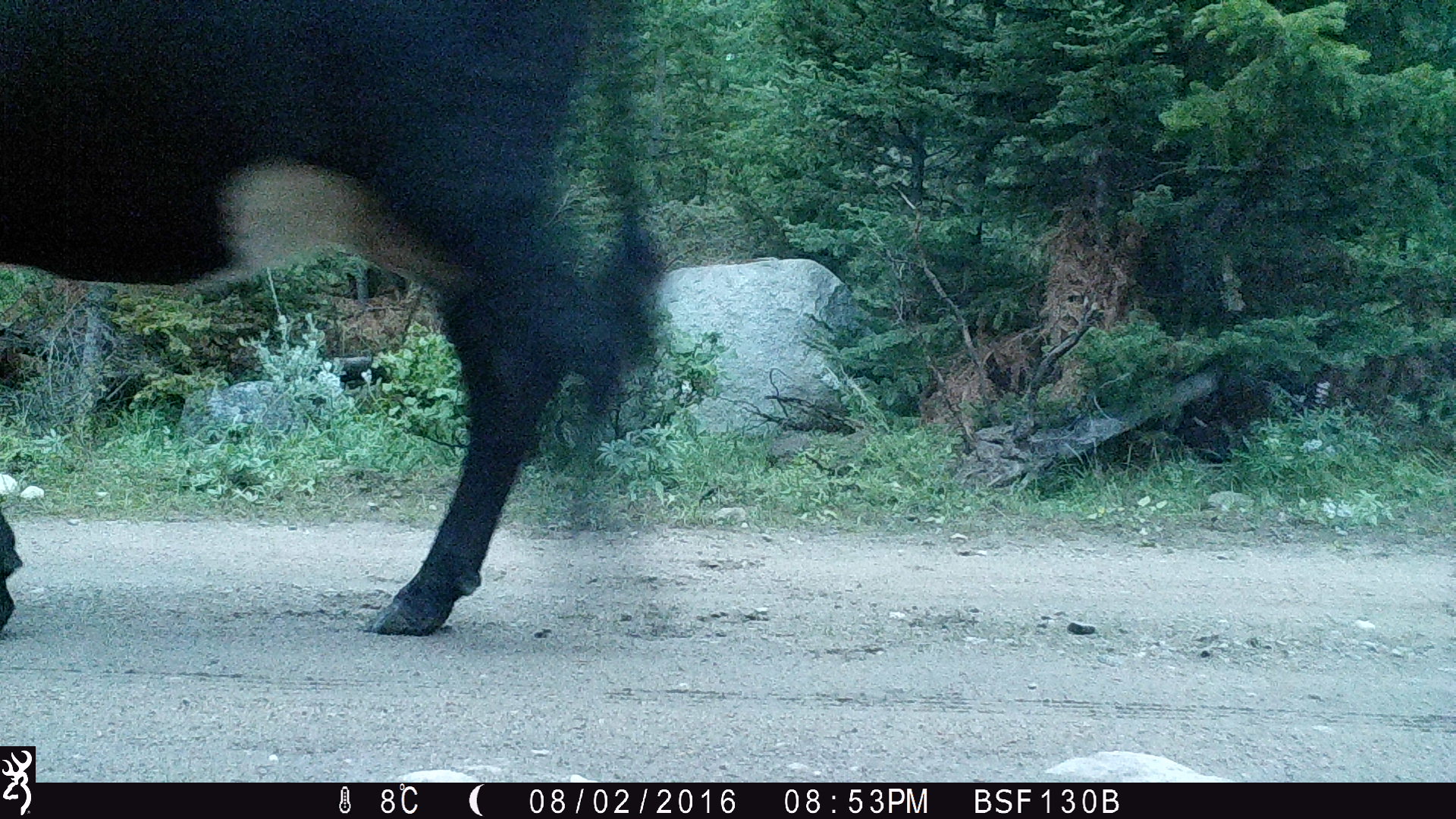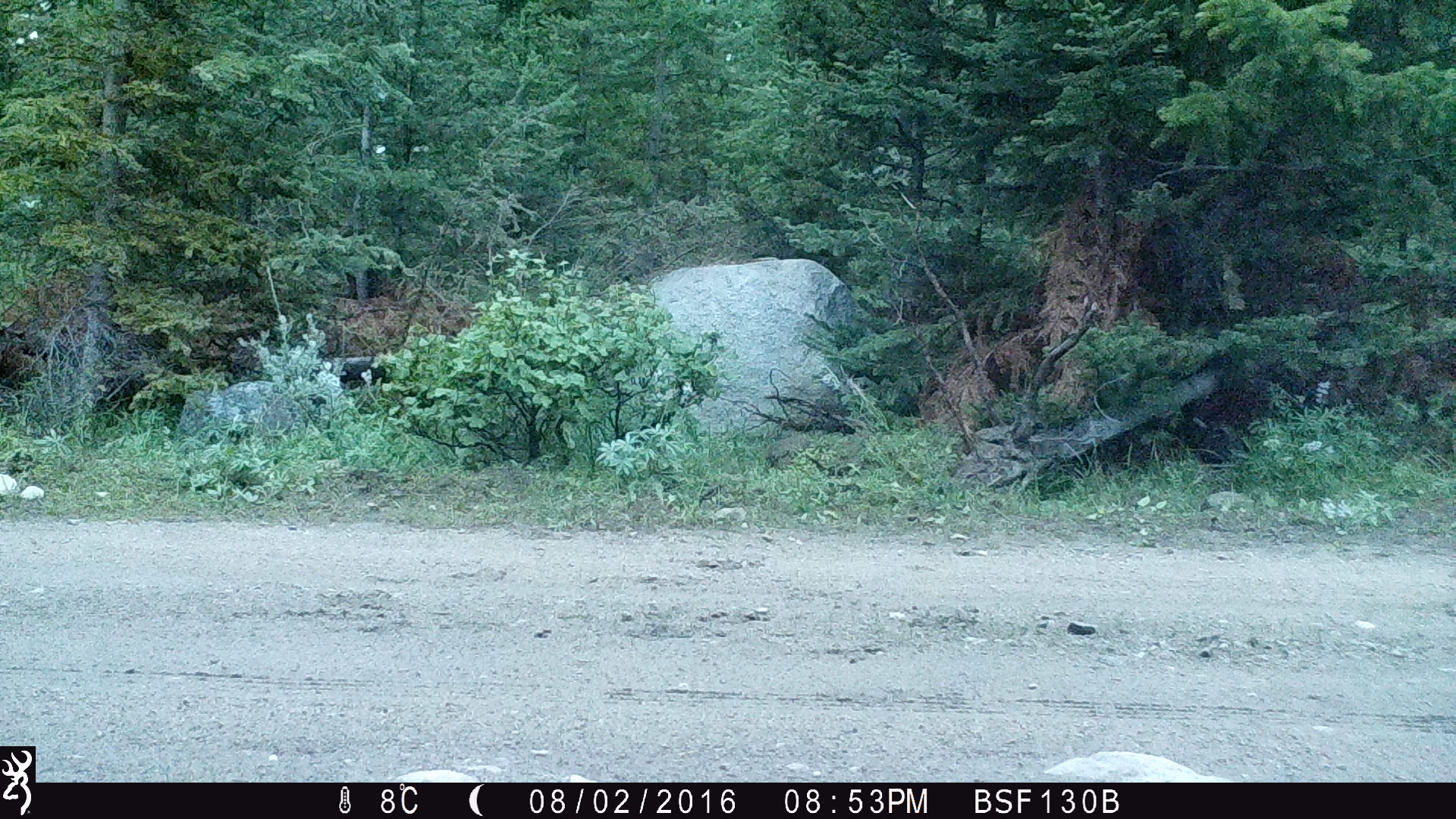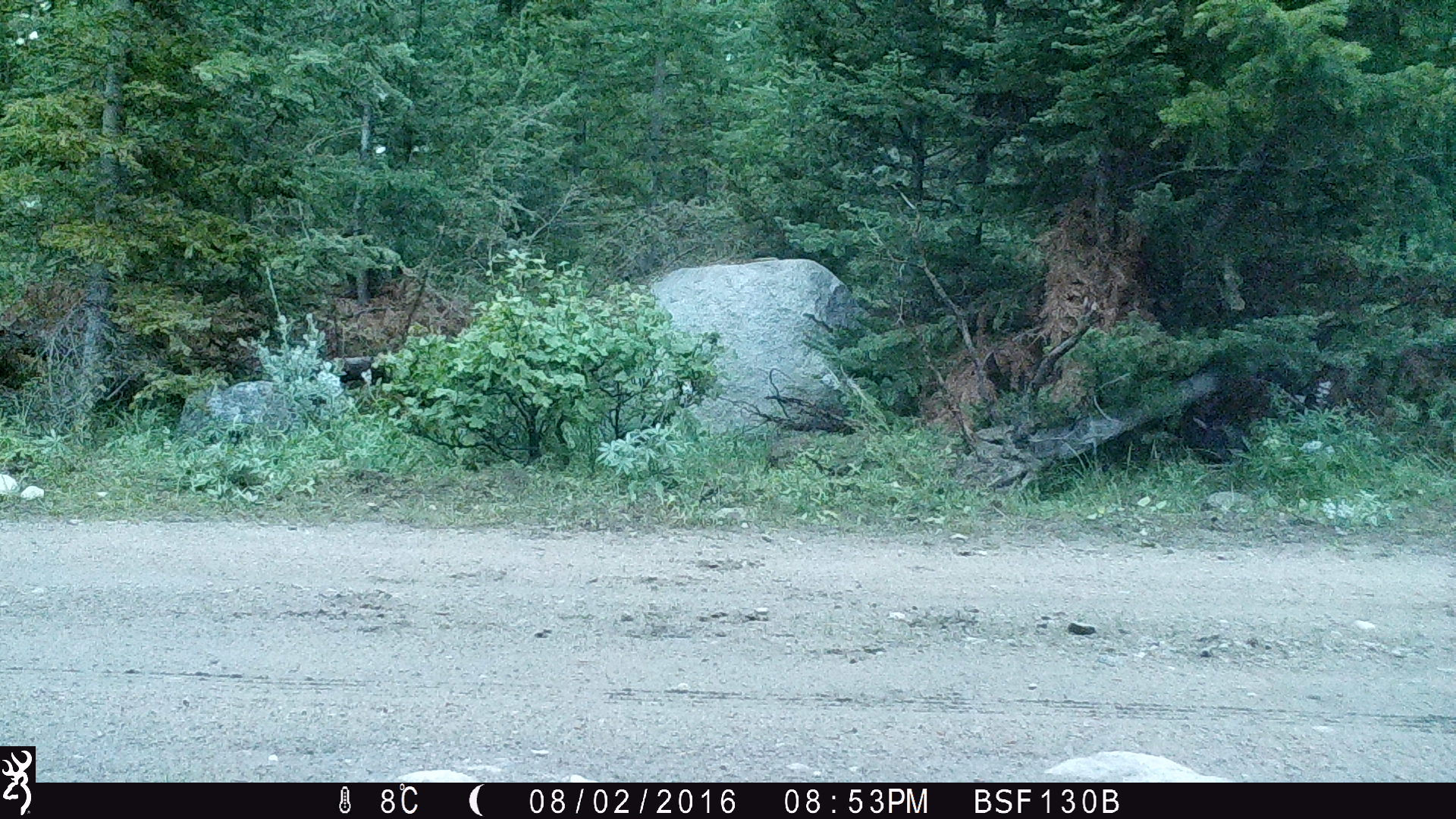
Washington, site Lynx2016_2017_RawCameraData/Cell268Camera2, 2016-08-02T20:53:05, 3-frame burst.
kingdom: Animalia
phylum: Chordata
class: Mammalia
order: Artiodactyla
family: Bovidae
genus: Bos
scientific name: Bos taurus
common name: domestic cattle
Domestic cattle (Bos taurus). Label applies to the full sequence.